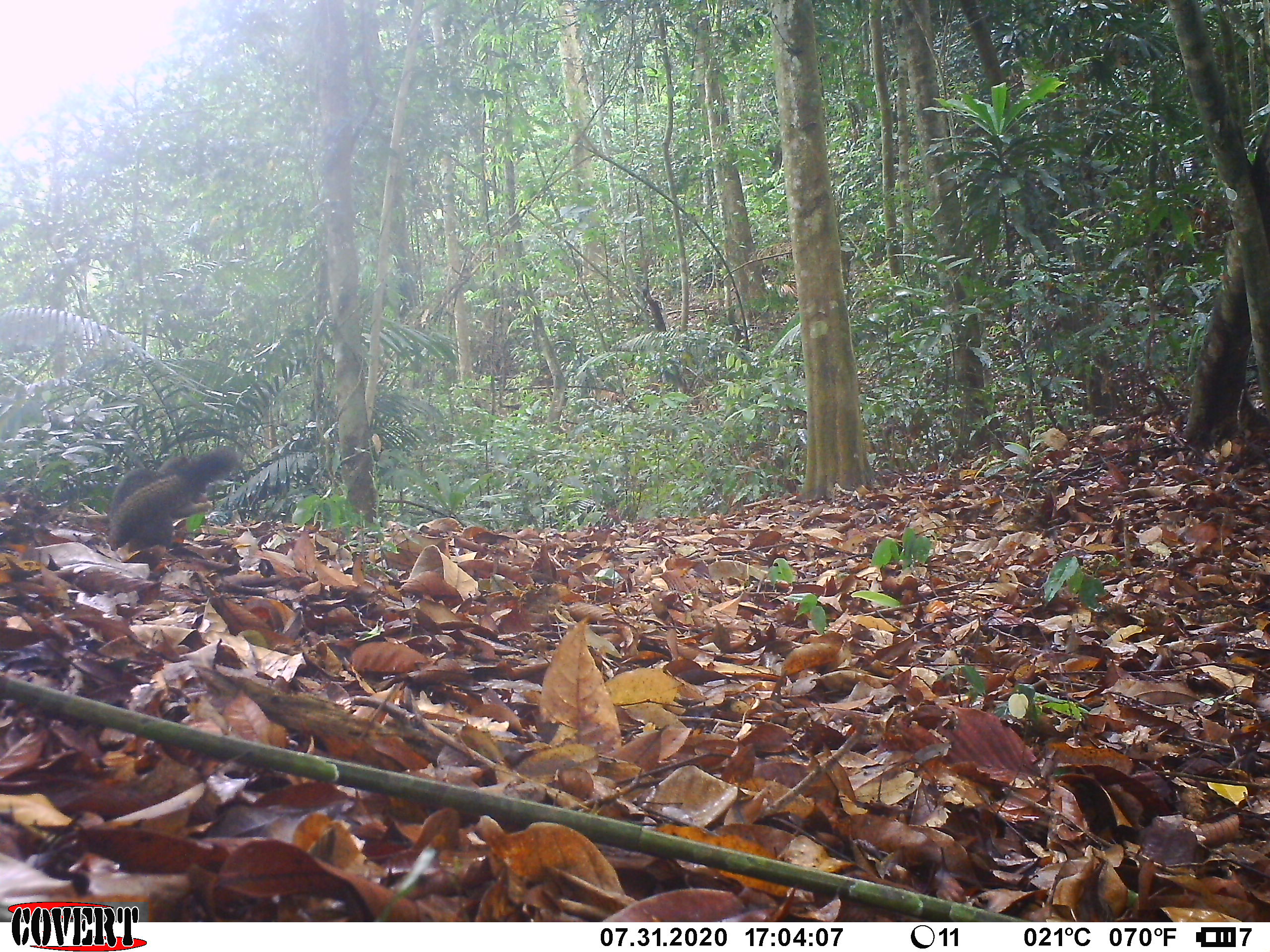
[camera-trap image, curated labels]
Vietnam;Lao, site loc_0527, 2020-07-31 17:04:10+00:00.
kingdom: Animalia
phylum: Chordata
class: Mammalia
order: Rodentia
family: Sciuridae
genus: Callosciurus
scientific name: Callosciurus erythraeus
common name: pallas's squirrel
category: pallass squirrel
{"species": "pallass squirrel (pallas's squirrel) (Callosciurus erythraeus)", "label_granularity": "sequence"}